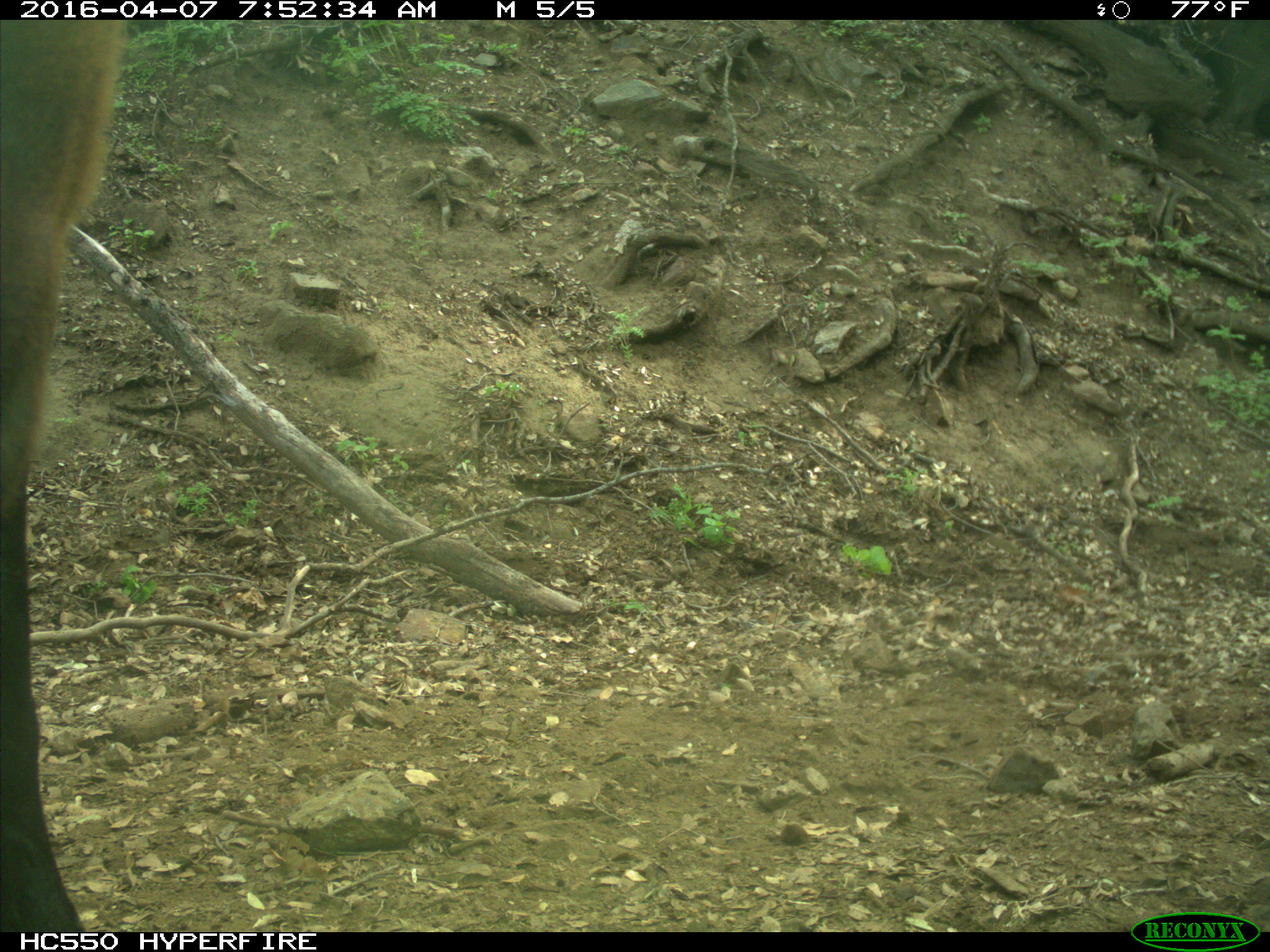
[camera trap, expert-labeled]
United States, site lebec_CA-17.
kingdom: Animalia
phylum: Chordata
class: Mammalia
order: Artiodactyla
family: Bovidae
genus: Bos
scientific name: Bos taurus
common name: domestic cow